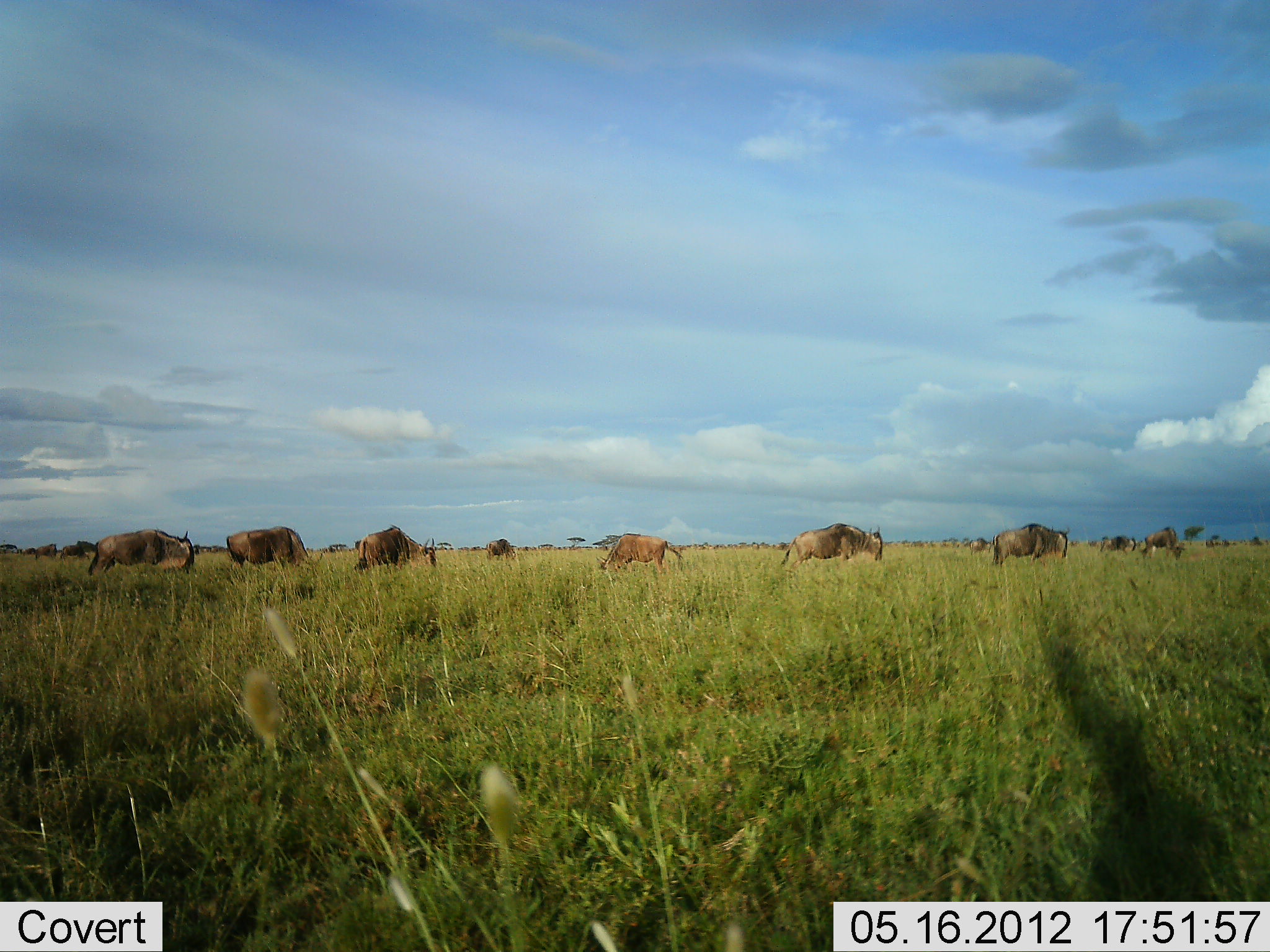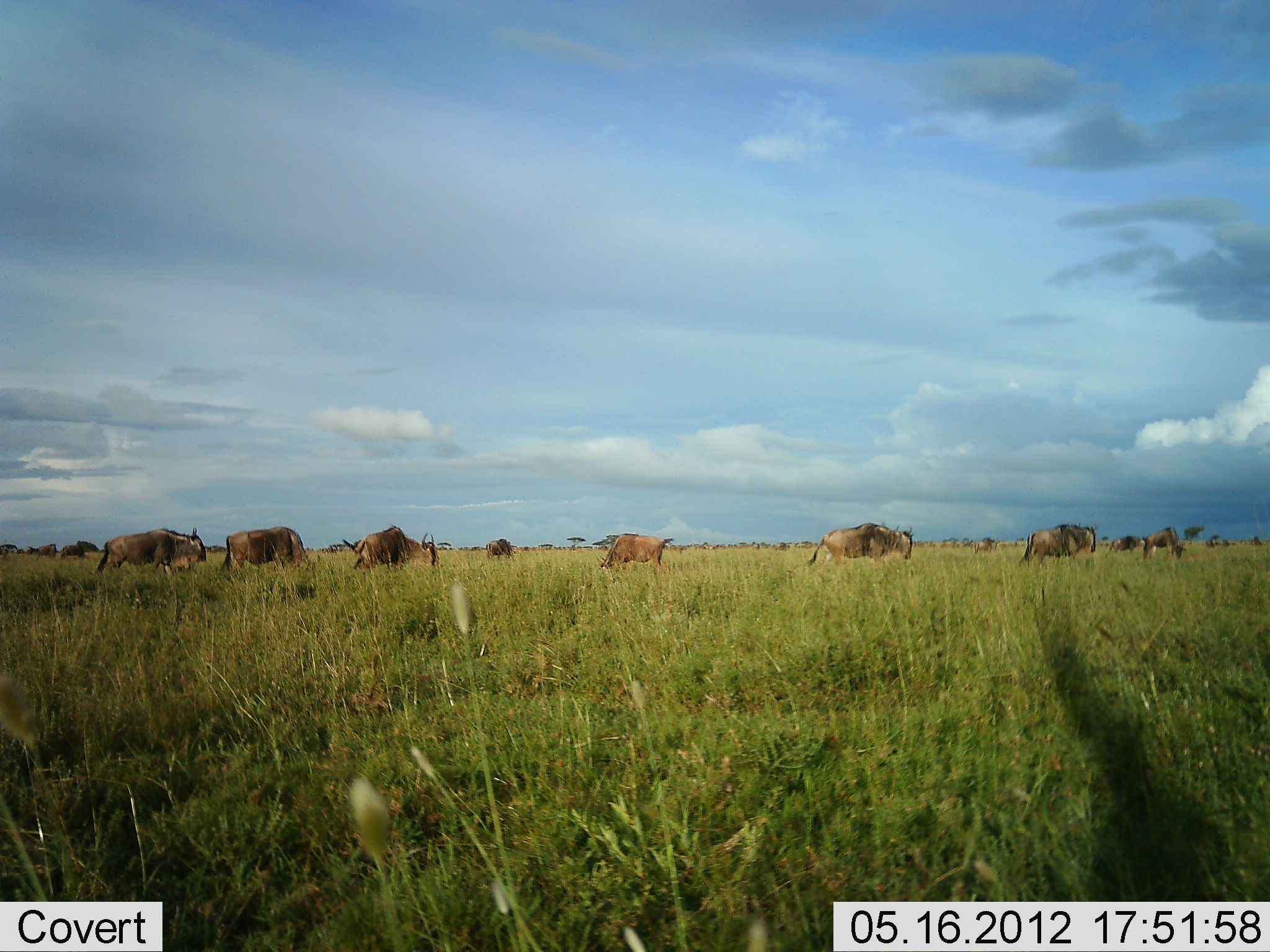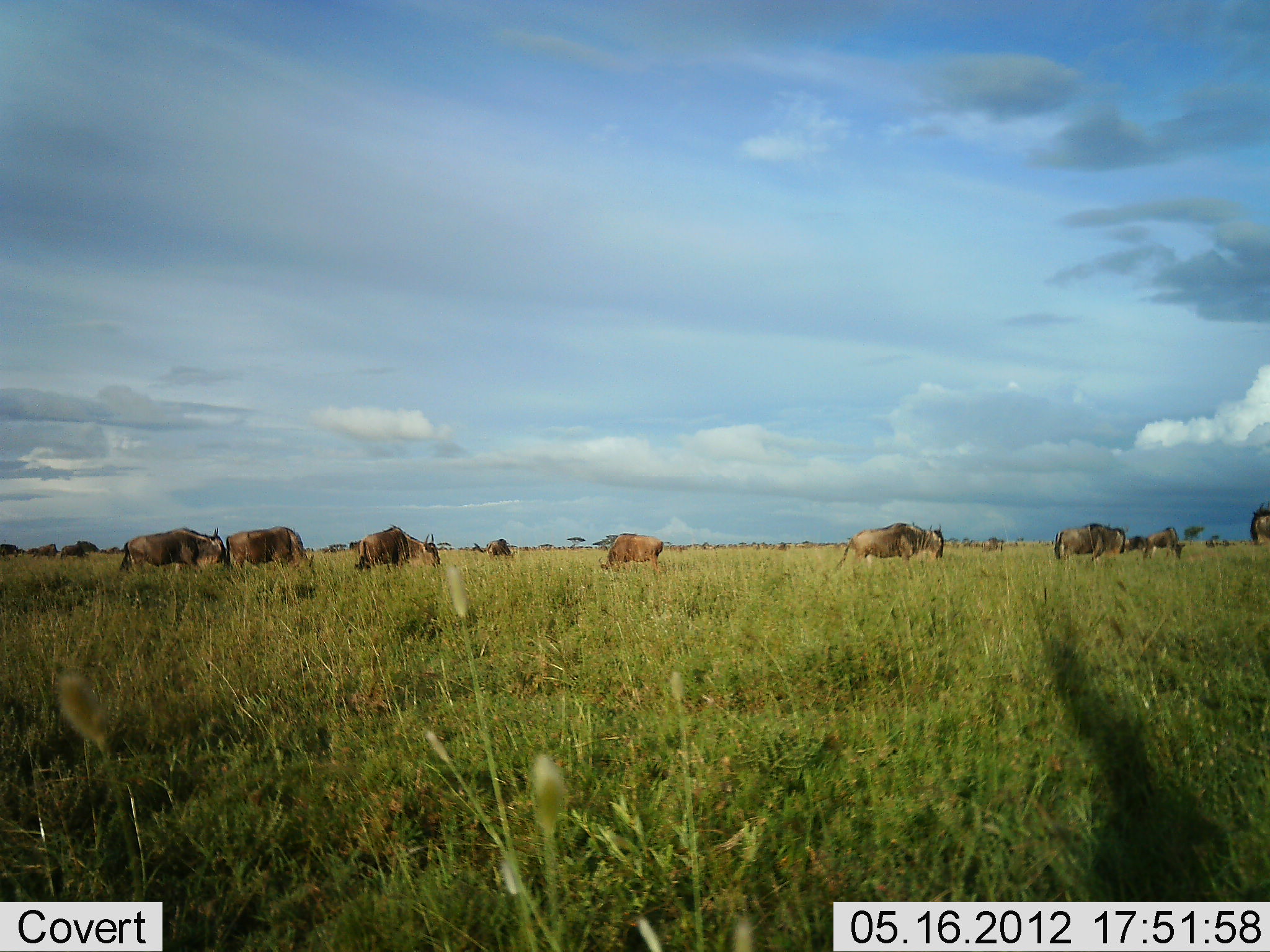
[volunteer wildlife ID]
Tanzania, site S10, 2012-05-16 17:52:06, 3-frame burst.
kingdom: Animalia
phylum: Chordata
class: Mammalia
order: Artiodactyla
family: Bovidae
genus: Connochaetes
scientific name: Connochaetes taurinus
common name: blue wildebeest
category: wildebeest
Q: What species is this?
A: Wildebeest (blue wildebeest) (Connochaetes taurinus).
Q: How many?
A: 10.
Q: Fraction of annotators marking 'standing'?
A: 40%.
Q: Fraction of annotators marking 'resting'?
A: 10%.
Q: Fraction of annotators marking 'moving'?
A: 80%.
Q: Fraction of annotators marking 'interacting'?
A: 0%.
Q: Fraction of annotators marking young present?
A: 0%.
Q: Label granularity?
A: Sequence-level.